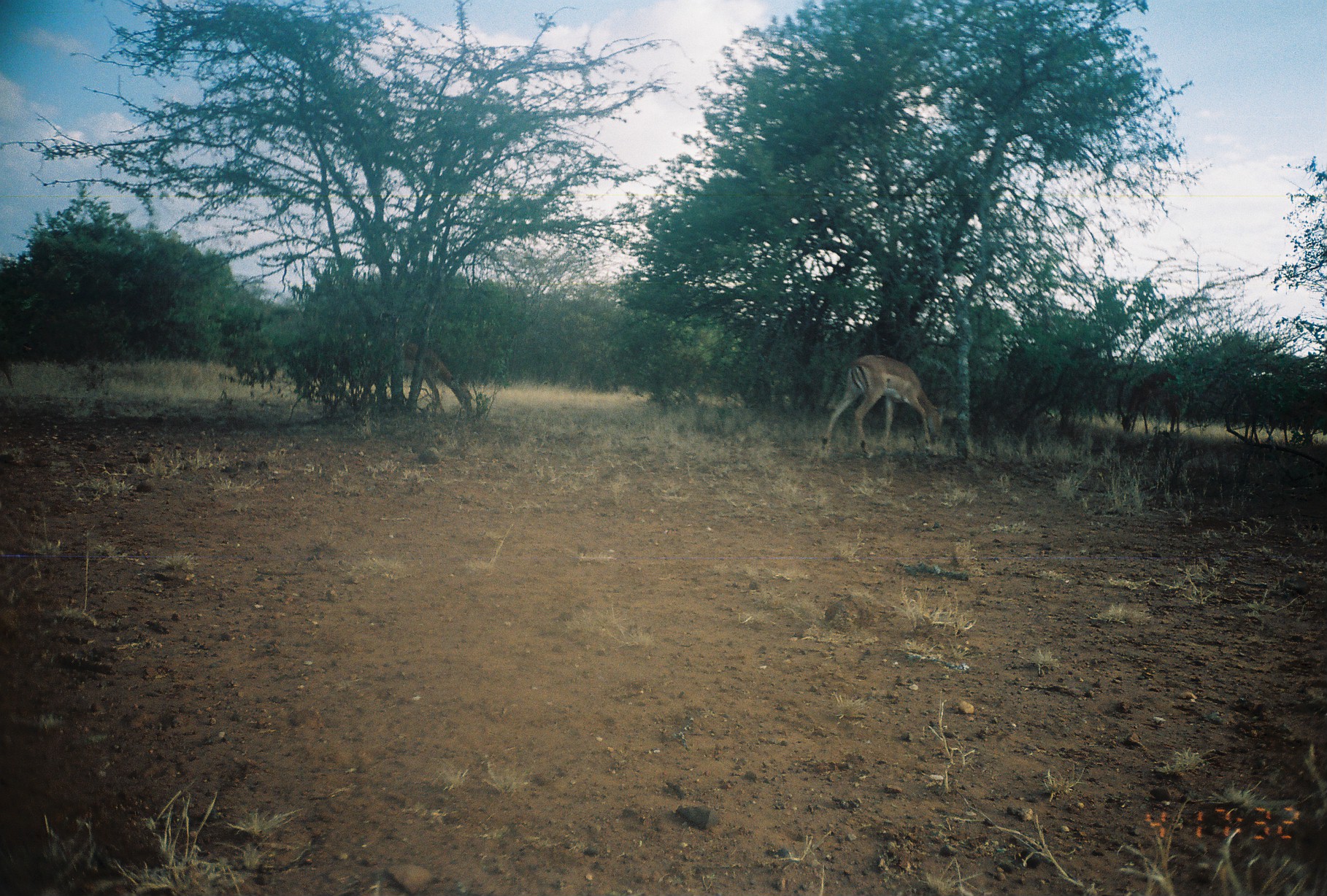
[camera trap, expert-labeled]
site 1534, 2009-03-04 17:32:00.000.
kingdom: Animalia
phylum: Chordata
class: Mammalia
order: Artiodactyla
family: Bovidae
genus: Aepyceros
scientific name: Aepyceros melampus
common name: impala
Aepyceros melampus (impala), count 3.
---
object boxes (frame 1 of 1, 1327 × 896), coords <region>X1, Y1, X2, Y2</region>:
aepyceros melampus: <region>819, 353, 952, 466</region>; <region>357, 340, 473, 417</region>; <region>1115, 370, 1181, 437</region>